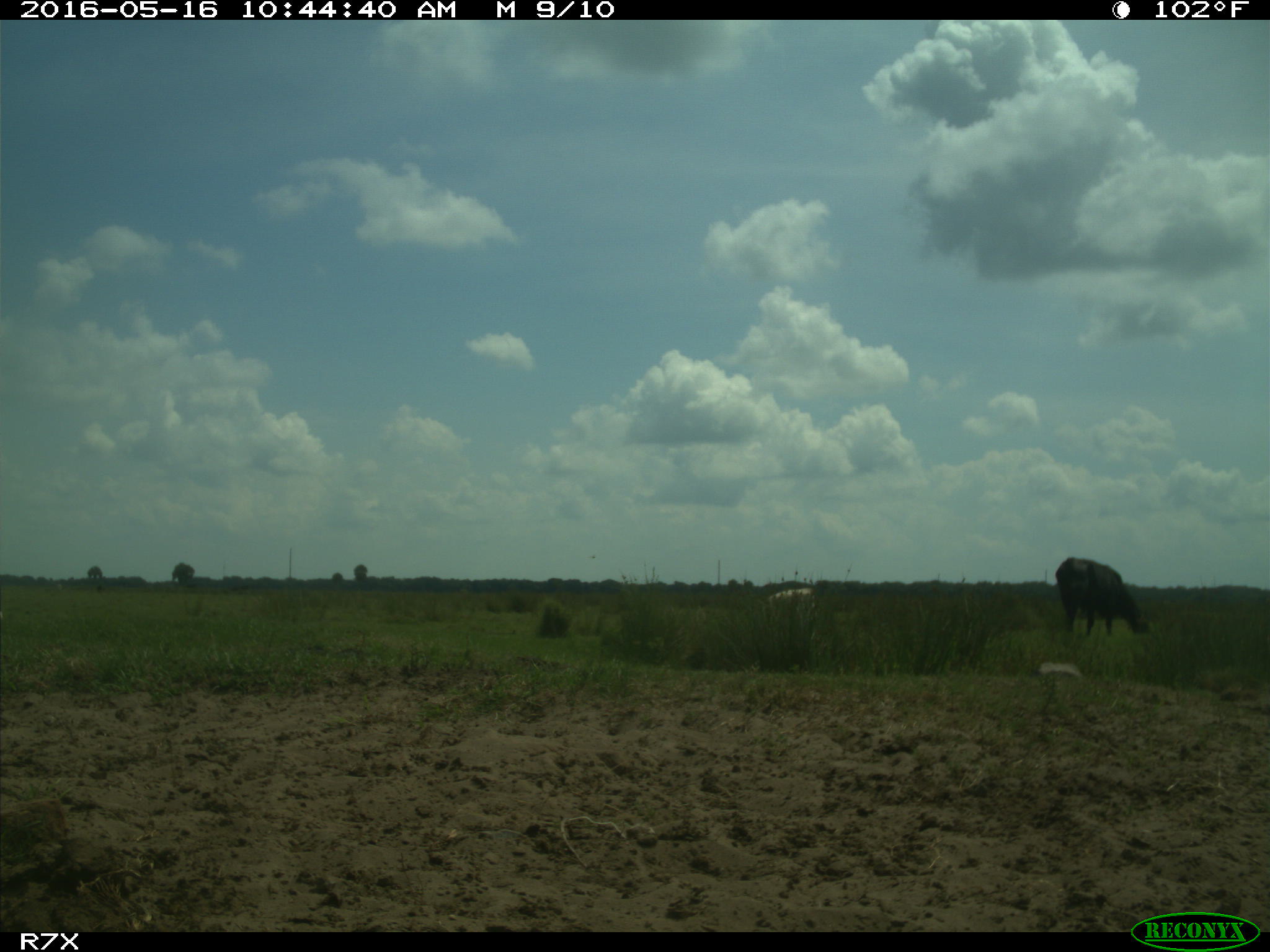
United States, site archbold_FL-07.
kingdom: Animalia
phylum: Chordata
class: Mammalia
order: Artiodactyla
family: Bovidae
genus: Bos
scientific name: Bos taurus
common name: domestic cow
Bos taurus (domestic cow).